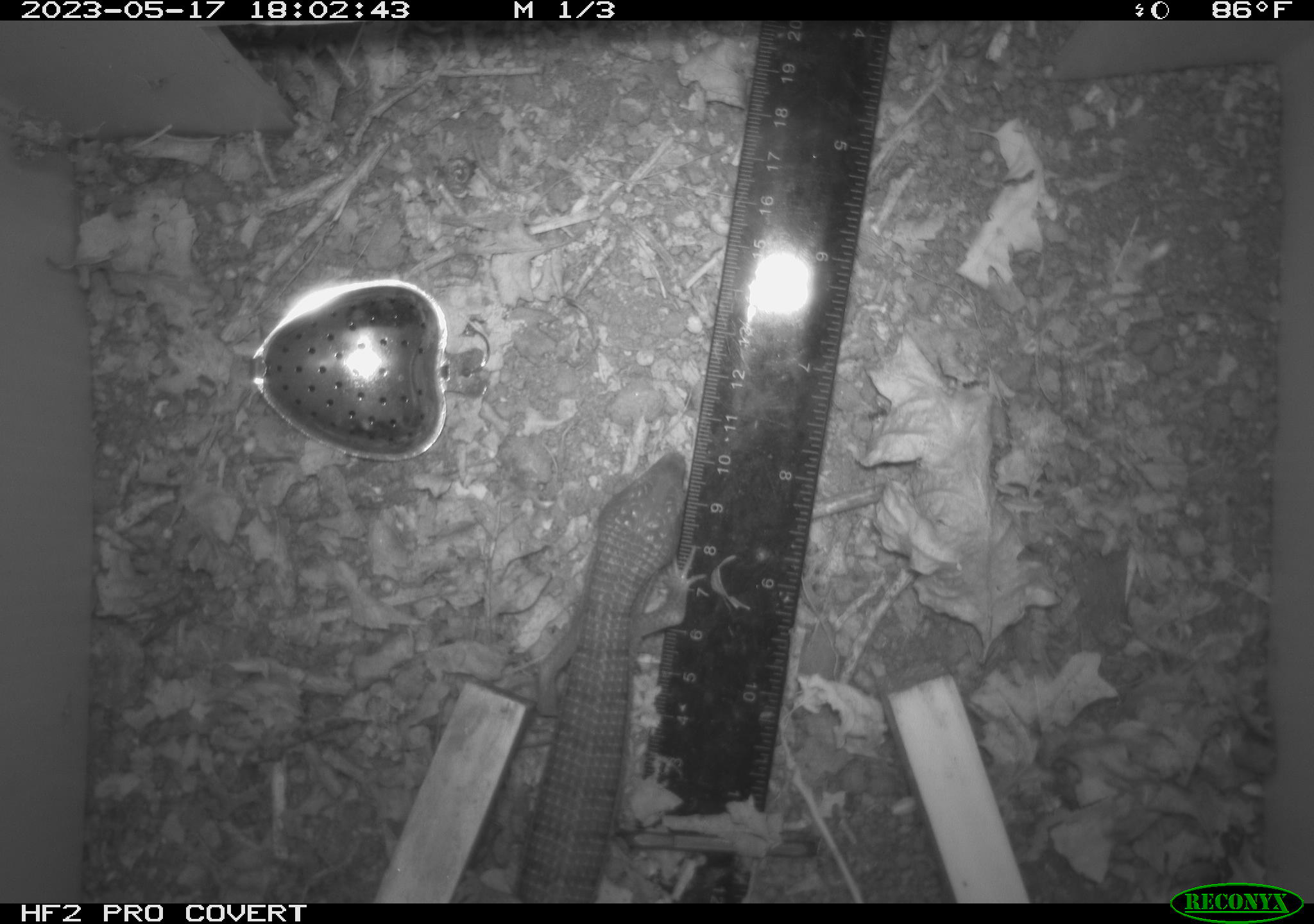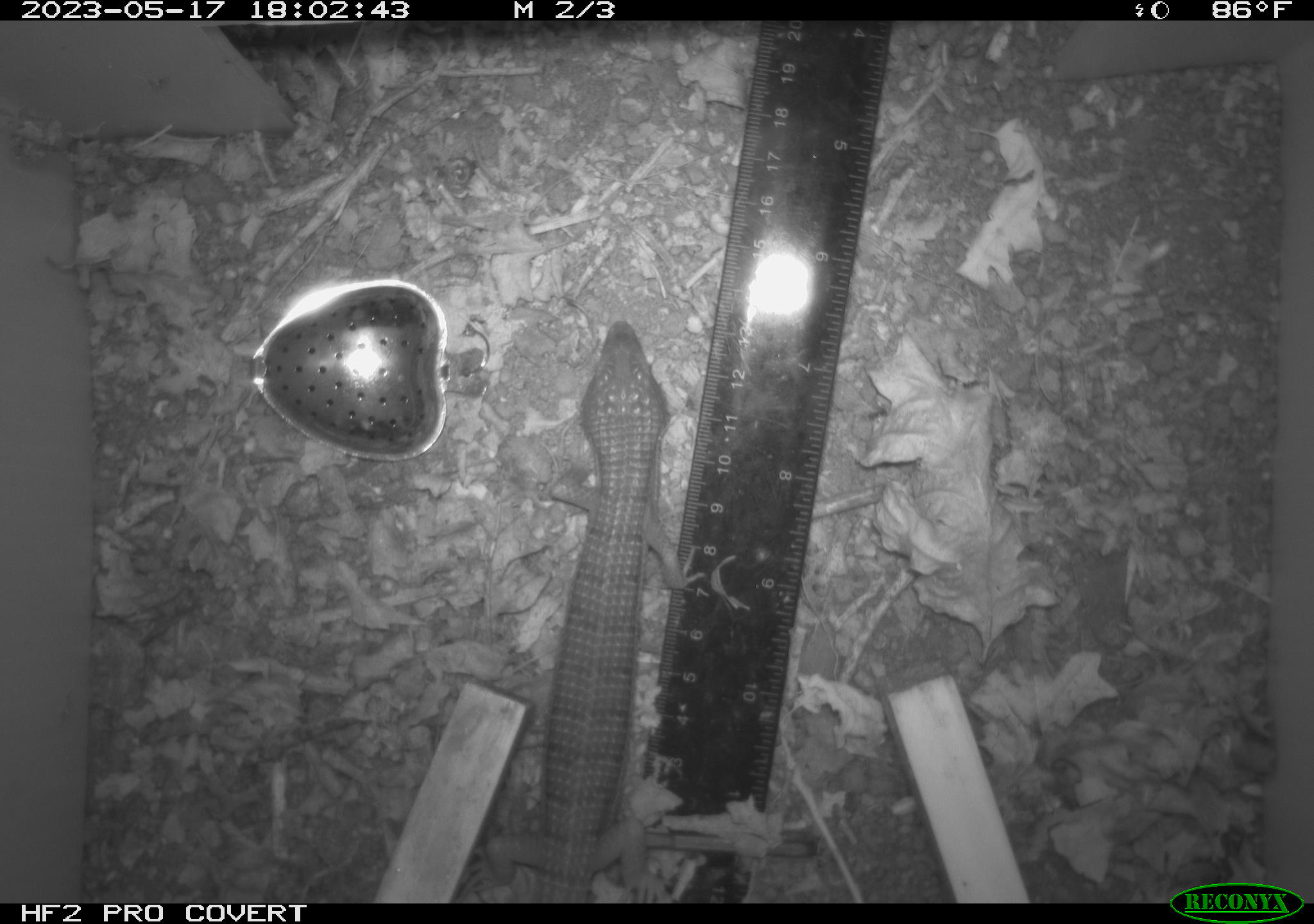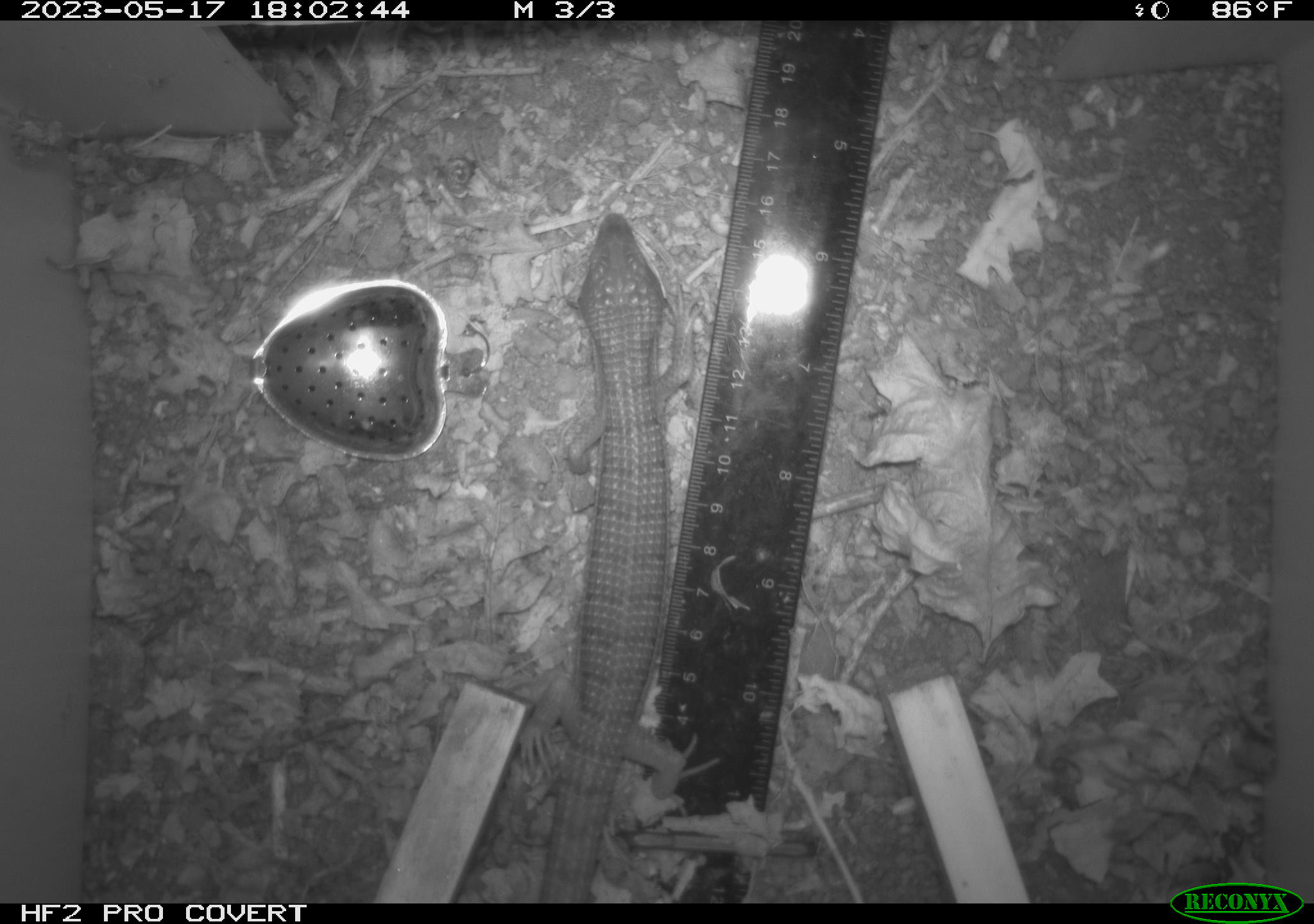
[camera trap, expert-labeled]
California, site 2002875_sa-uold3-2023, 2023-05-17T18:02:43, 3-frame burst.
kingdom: Animalia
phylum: Chordata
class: Reptilia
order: Squamata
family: Anguidae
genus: Elgaria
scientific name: Elgaria multicarinata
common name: southern alligator lizard